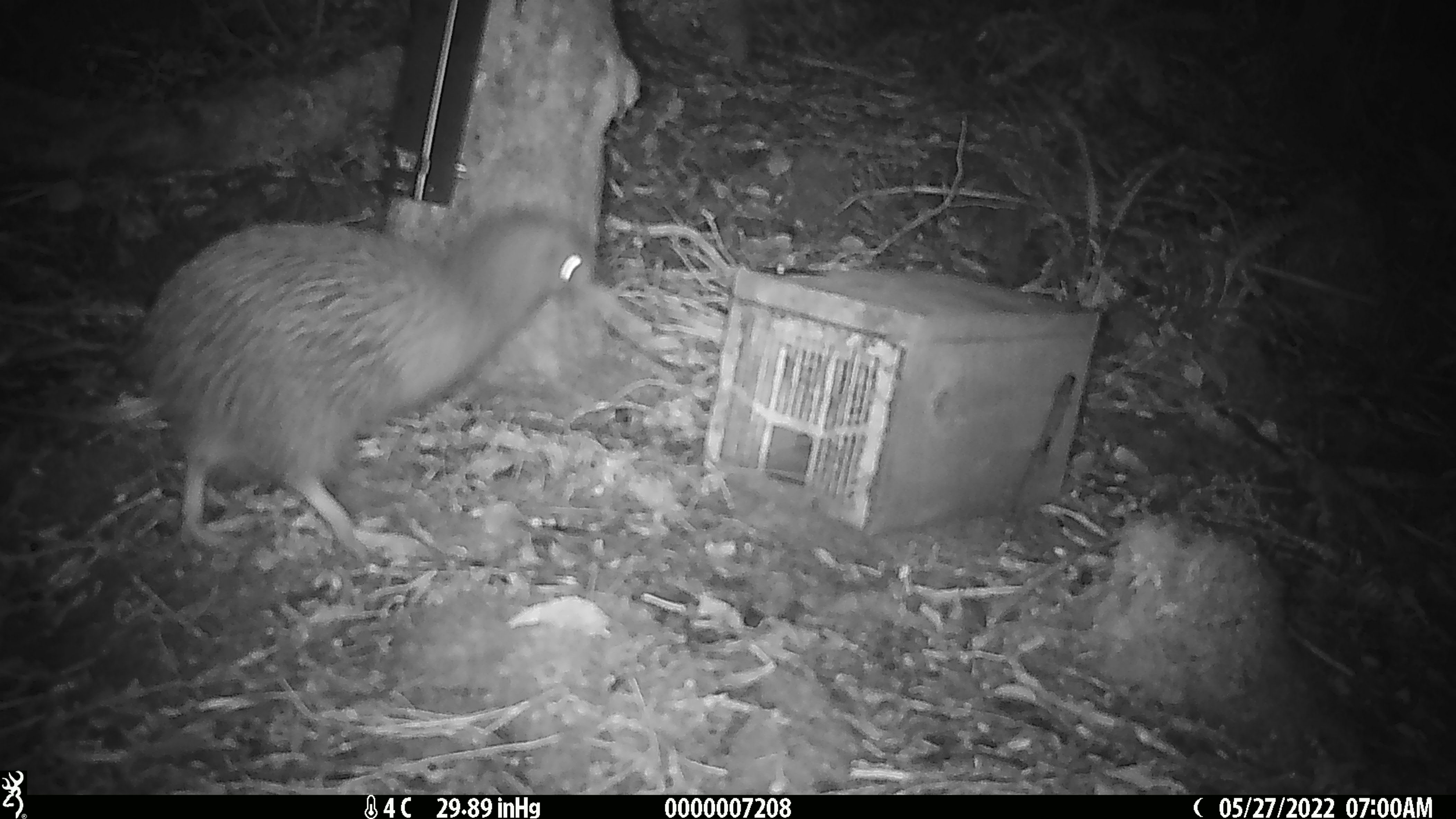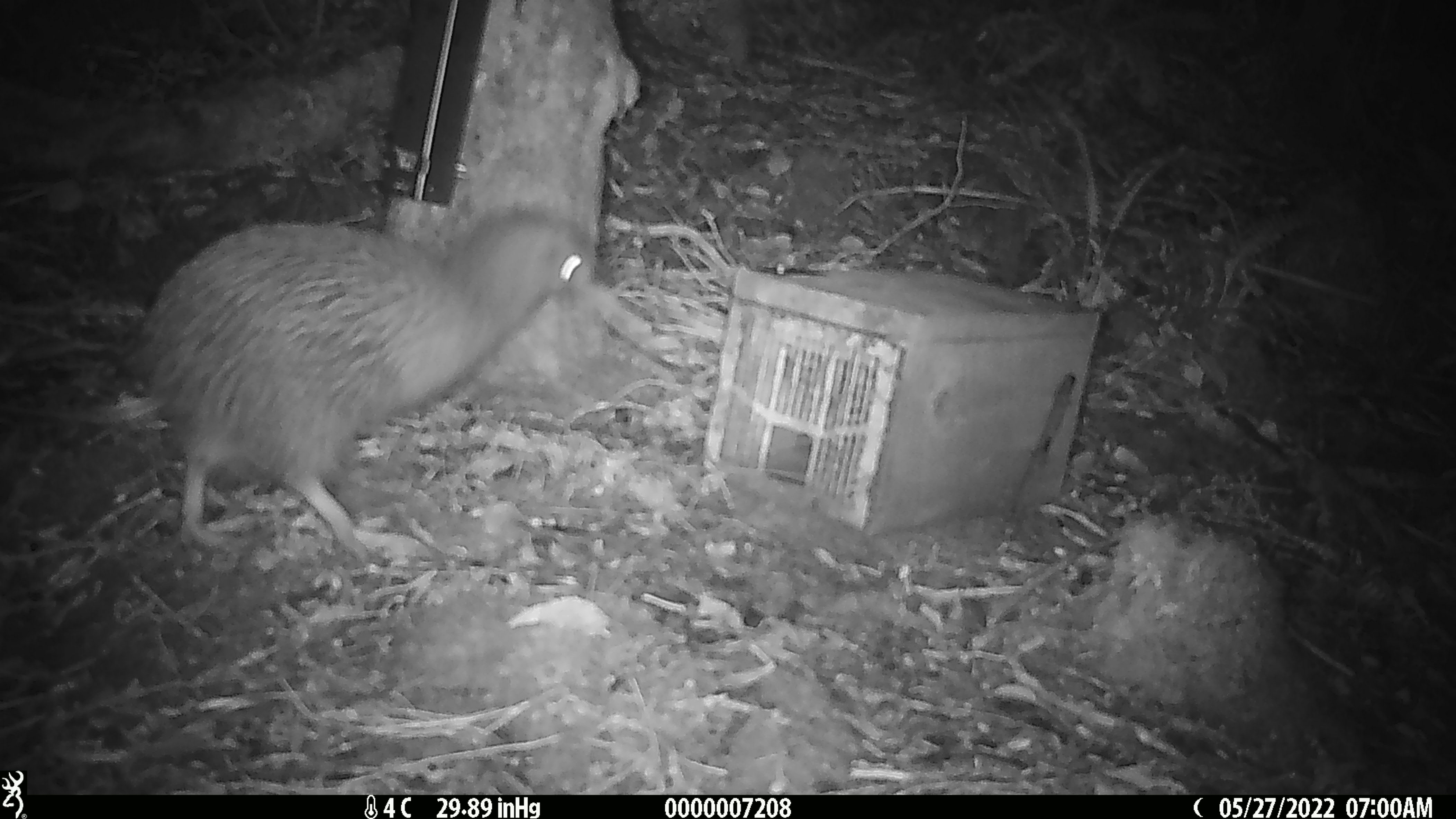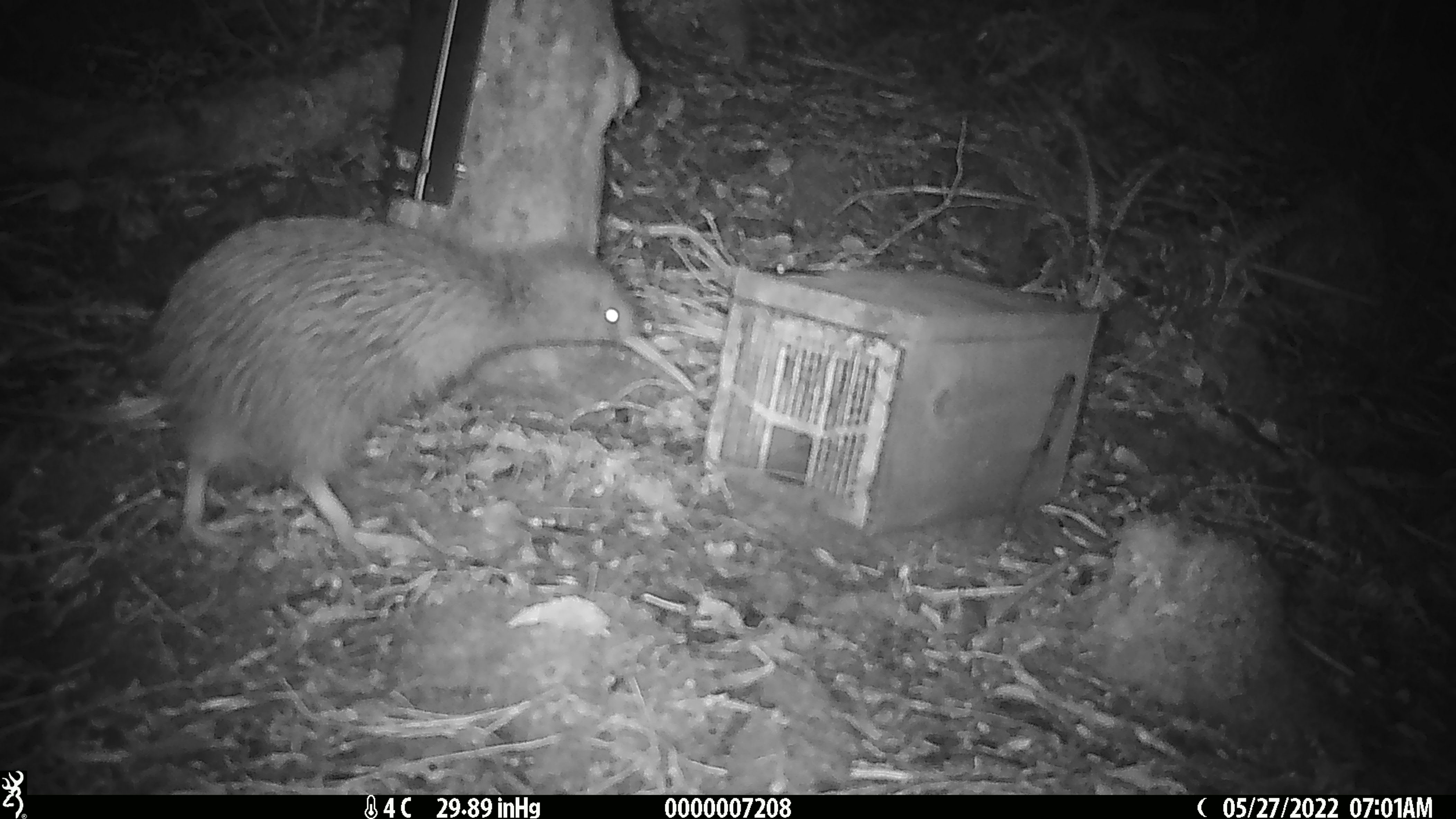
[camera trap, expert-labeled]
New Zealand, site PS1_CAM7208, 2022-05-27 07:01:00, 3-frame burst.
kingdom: Animalia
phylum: Chordata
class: Aves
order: Apterygiformes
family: Apterygidae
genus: Apteryx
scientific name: Apteryx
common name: kiwi